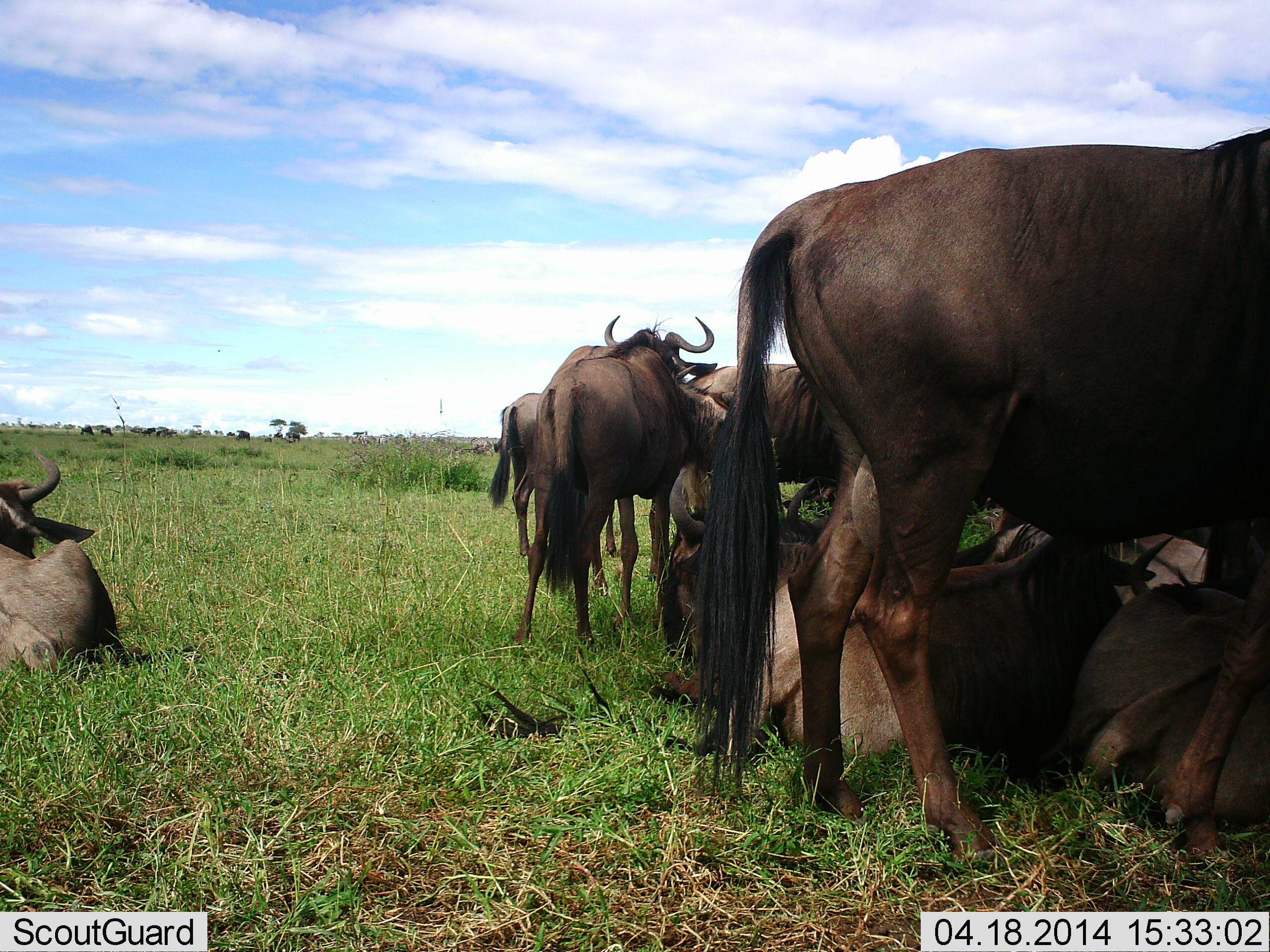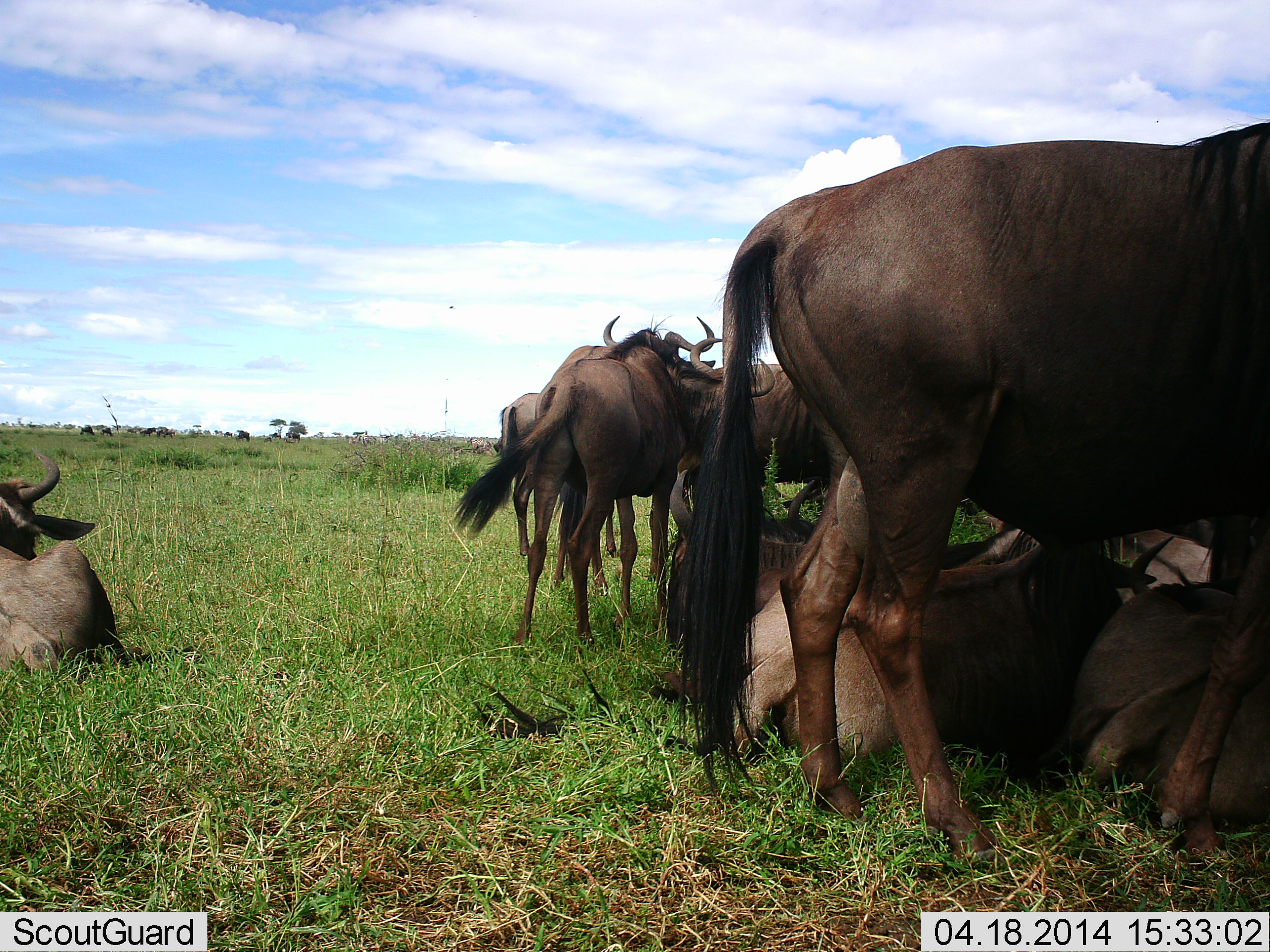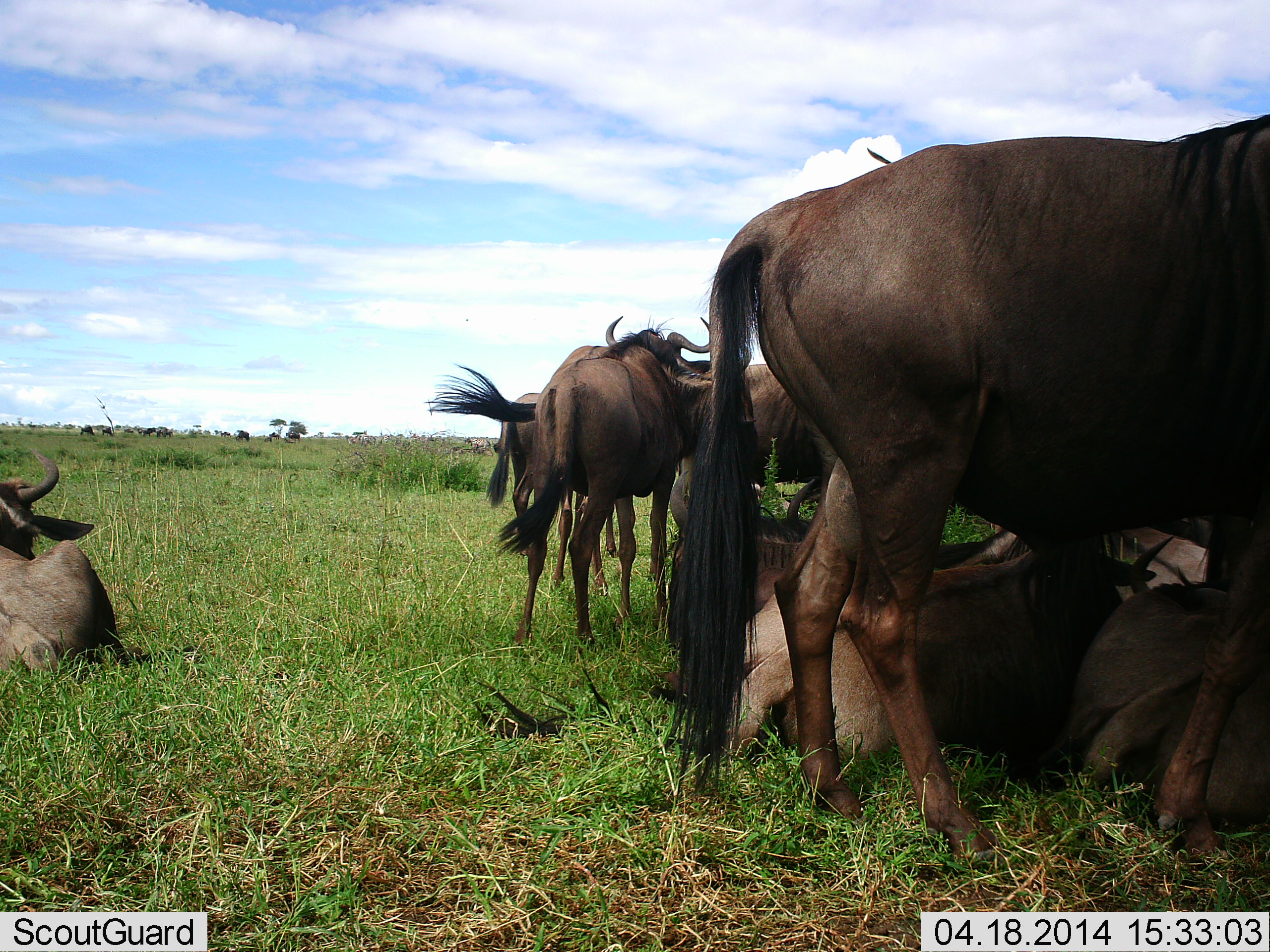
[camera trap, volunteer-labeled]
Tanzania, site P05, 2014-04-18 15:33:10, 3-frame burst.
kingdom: Animalia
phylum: Chordata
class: Mammalia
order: Artiodactyla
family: Bovidae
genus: Connochaetes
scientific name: Connochaetes taurinus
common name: blue wildebeest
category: wildebeest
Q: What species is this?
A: Wildebeest (blue wildebeest) (Connochaetes taurinus).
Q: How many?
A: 10.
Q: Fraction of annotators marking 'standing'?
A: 70%.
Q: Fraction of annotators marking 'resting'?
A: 100%.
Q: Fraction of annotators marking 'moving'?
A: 20%.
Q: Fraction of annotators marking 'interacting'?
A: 10%.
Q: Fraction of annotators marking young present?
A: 0%.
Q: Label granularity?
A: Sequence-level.